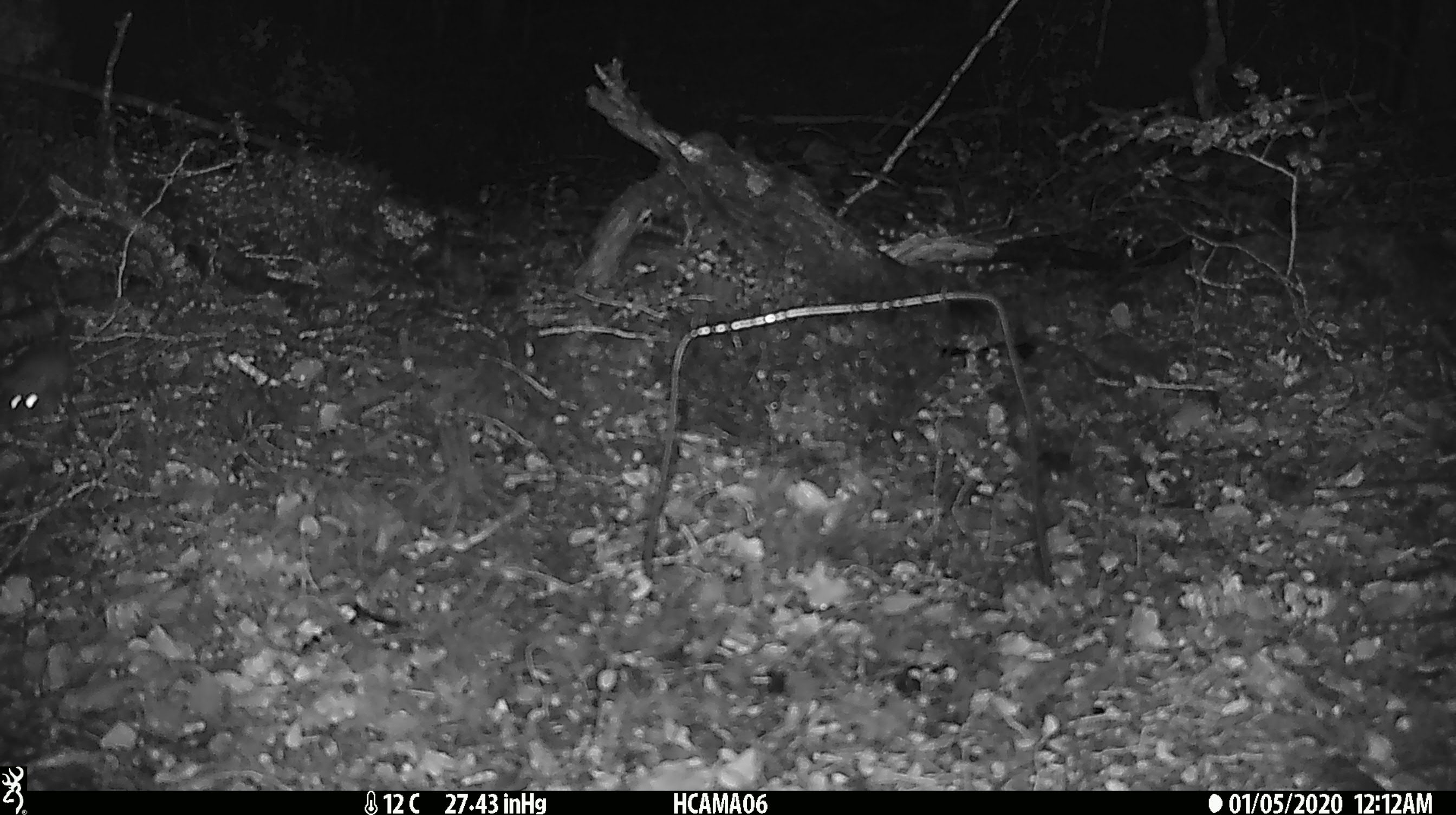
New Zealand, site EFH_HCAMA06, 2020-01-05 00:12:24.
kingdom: Animalia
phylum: Chordata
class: Mammalia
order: Rodentia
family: Muridae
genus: Mus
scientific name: Mus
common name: mouse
Mouse (Mus).